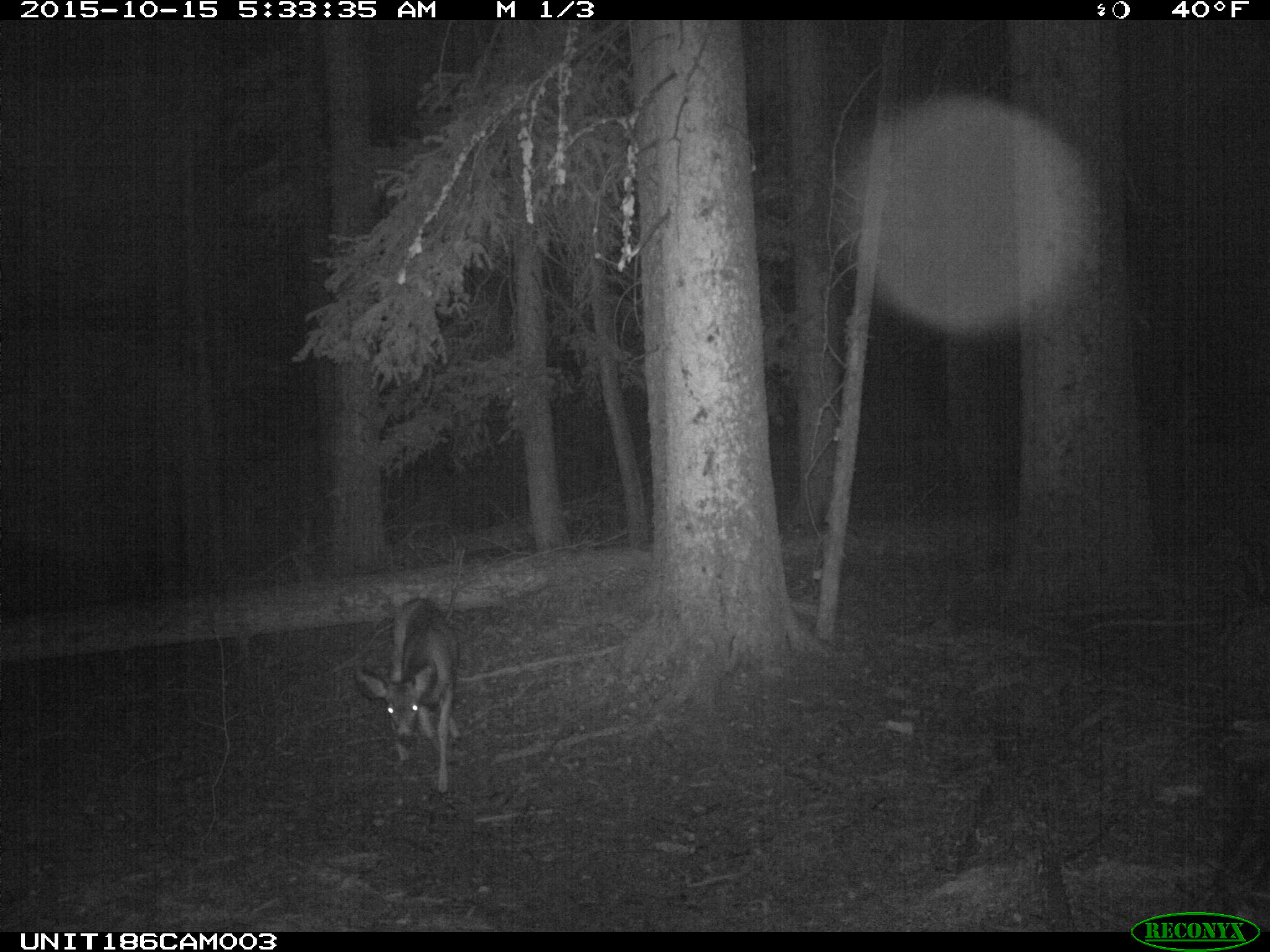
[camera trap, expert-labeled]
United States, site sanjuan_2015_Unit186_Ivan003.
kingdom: Animalia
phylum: Chordata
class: Mammalia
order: Artiodactyla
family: Cervidae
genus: Odocoileus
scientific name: Odocoileus hemionus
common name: mule deer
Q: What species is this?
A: Odocoileus hemionus (mule deer).